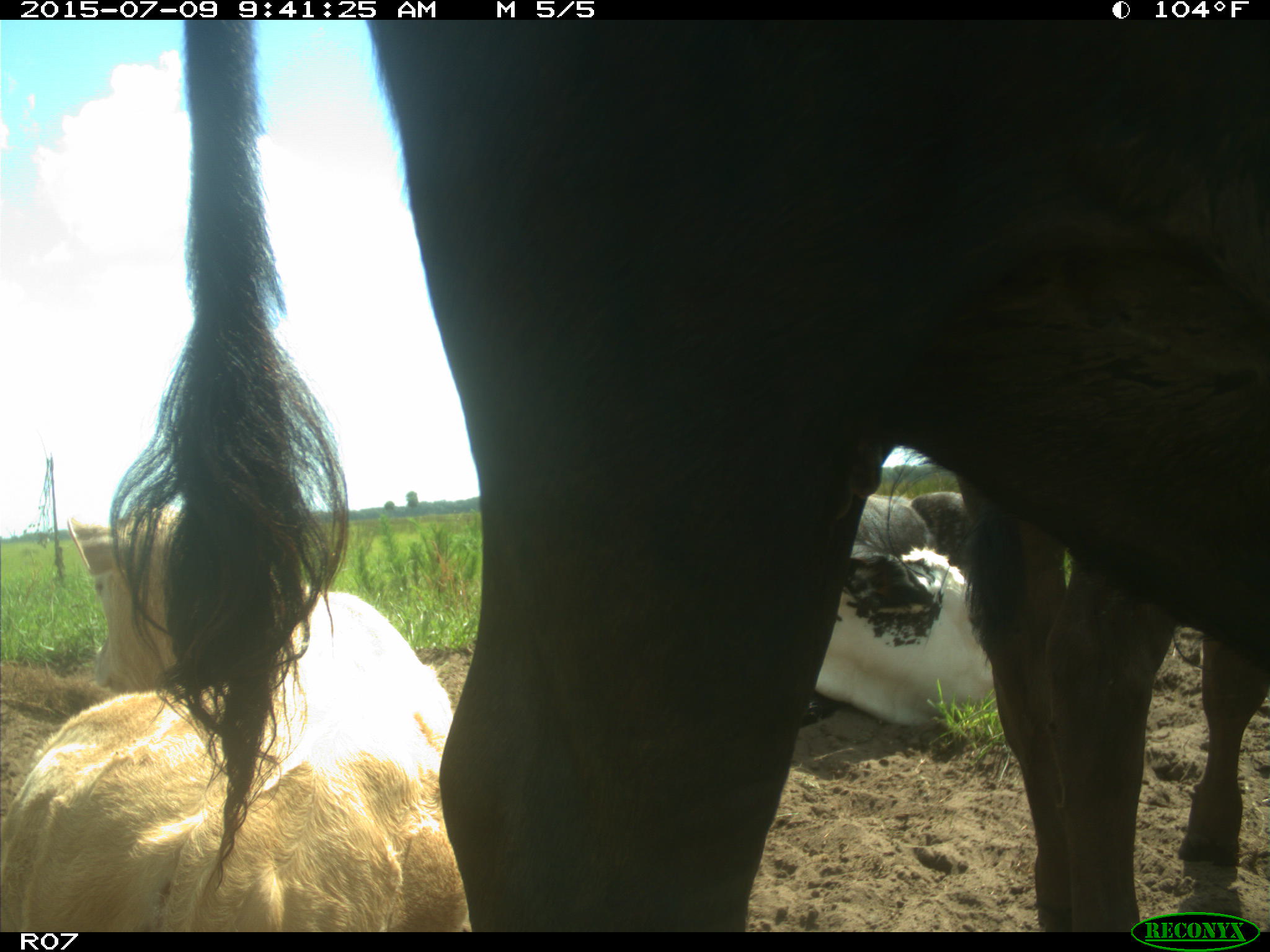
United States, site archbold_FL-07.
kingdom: Animalia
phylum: Chordata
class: Mammalia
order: Artiodactyla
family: Bovidae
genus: Bos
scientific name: Bos taurus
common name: domestic cow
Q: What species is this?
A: Bos taurus (domestic cow).